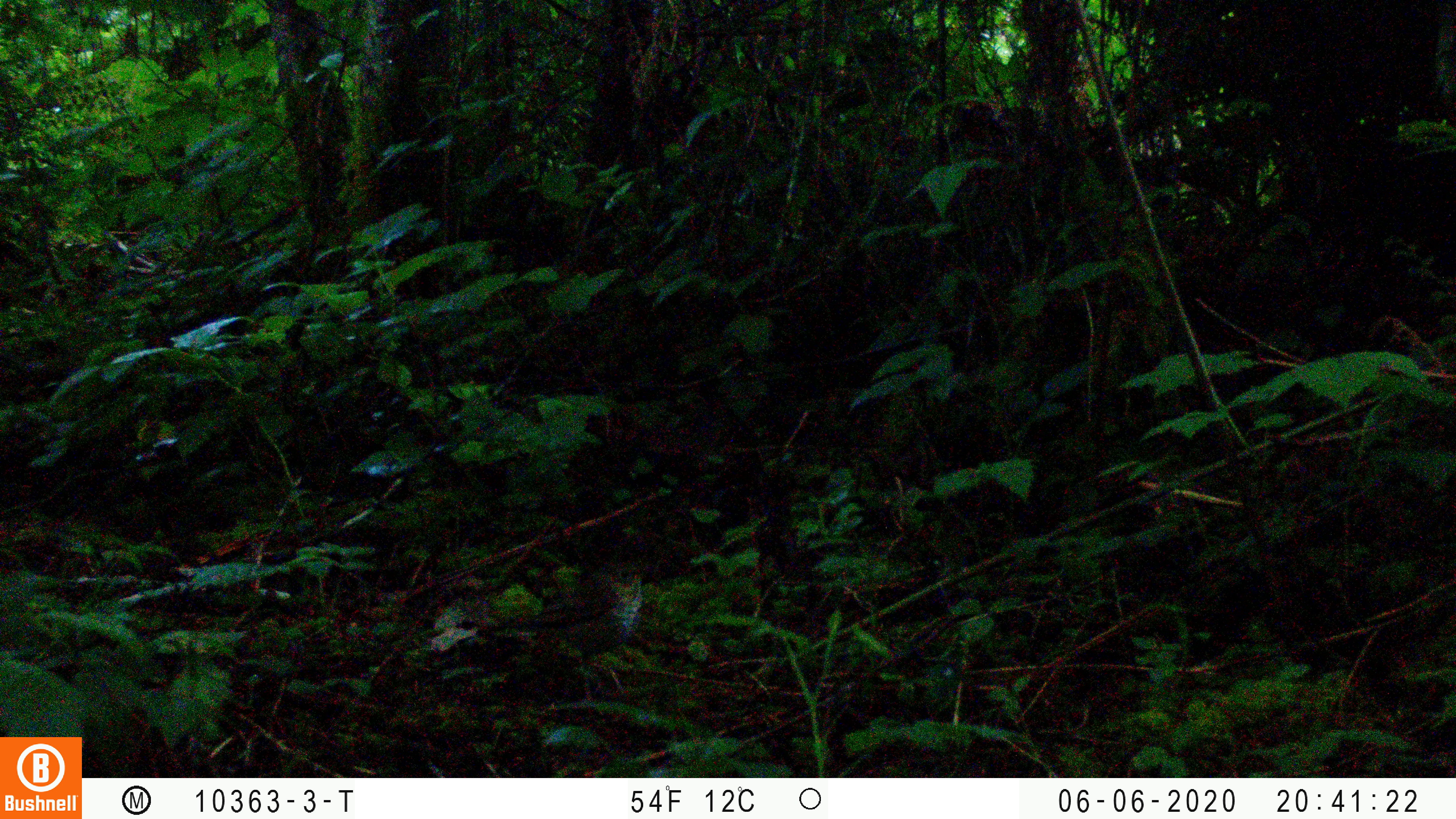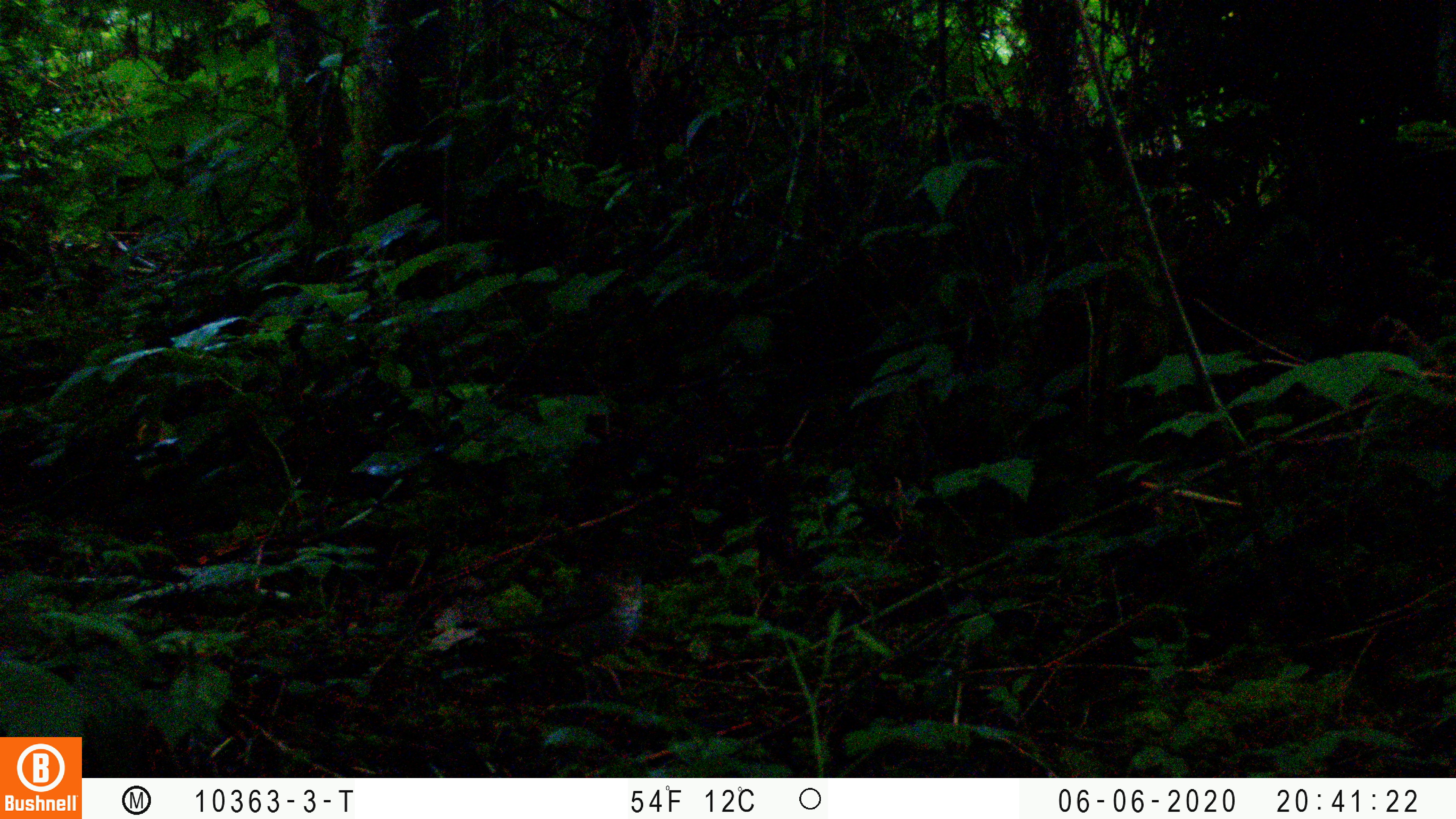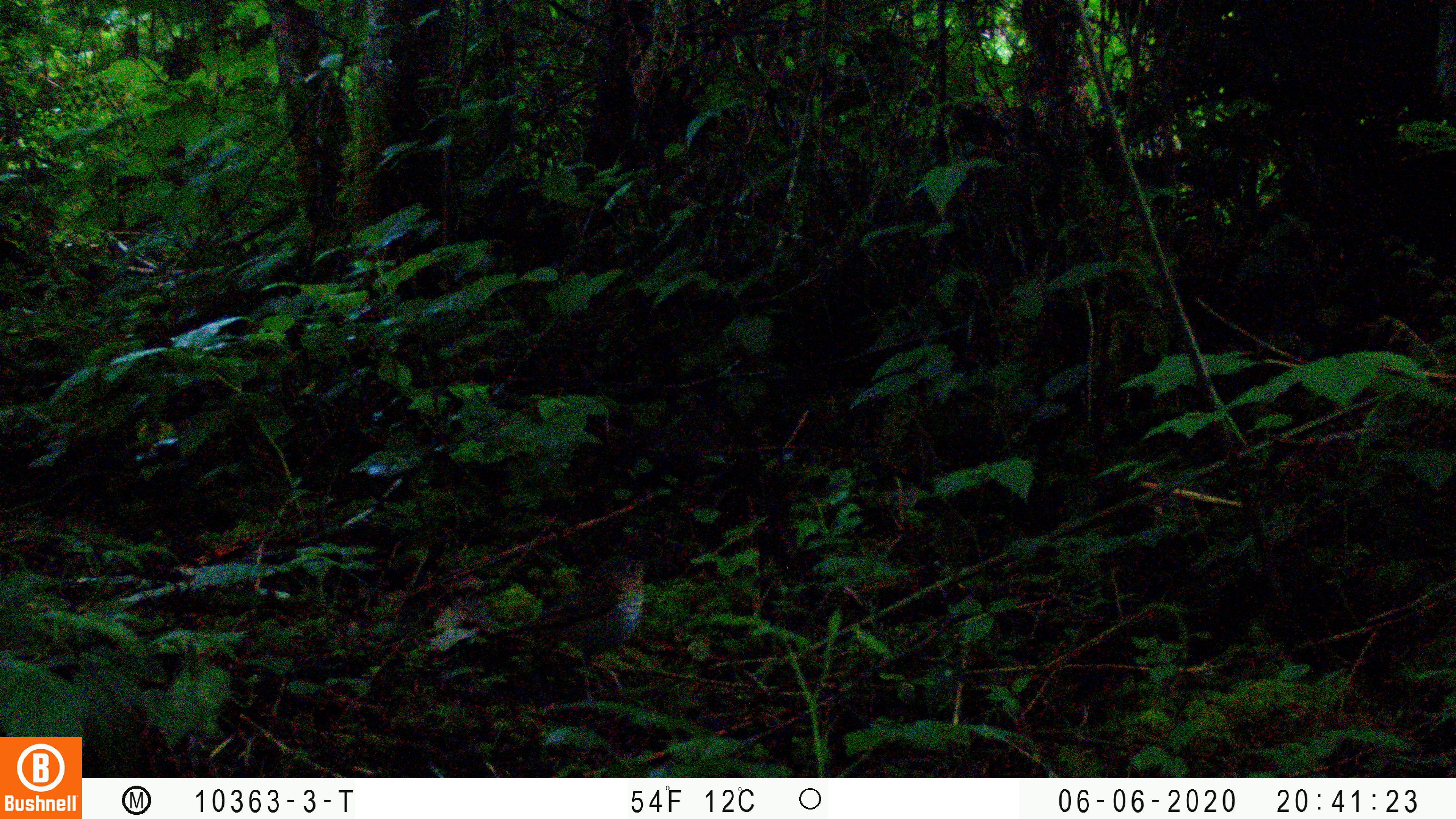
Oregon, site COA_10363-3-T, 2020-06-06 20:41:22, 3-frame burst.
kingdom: Animalia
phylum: Chordata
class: Aves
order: Passeriformes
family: Turdidae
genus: Catharus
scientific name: Catharus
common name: brown thrushes and nightingale-thrushes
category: catharus species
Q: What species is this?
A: Catharus species (brown thrushes and nightingale-thrushes) (Catharus).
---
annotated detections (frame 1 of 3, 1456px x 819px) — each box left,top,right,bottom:
catharus species: 501,560,647,673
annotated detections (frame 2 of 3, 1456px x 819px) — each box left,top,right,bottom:
catharus species: 496,561,647,665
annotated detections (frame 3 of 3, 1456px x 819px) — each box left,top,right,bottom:
catharus species: 490,556,651,667